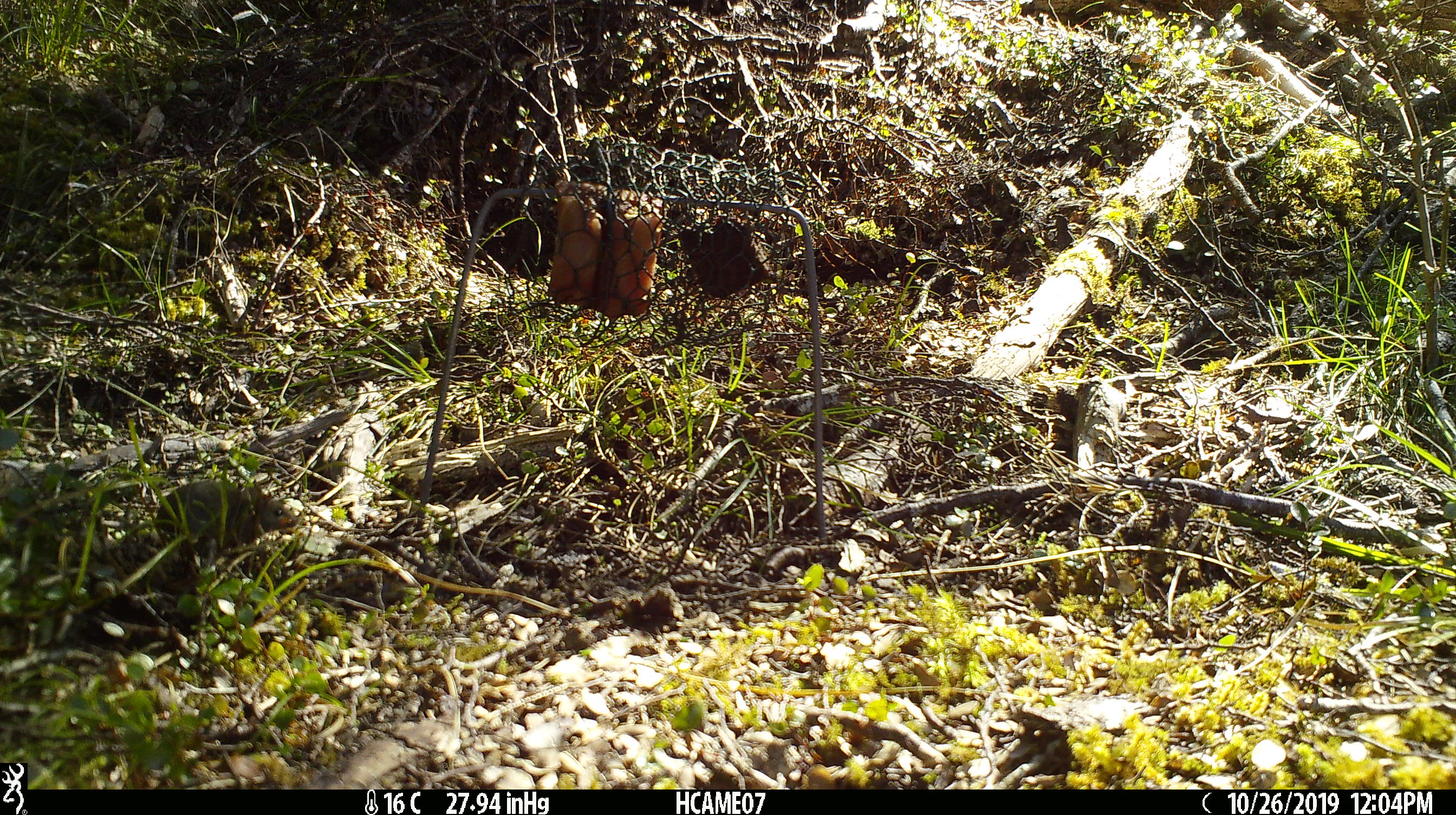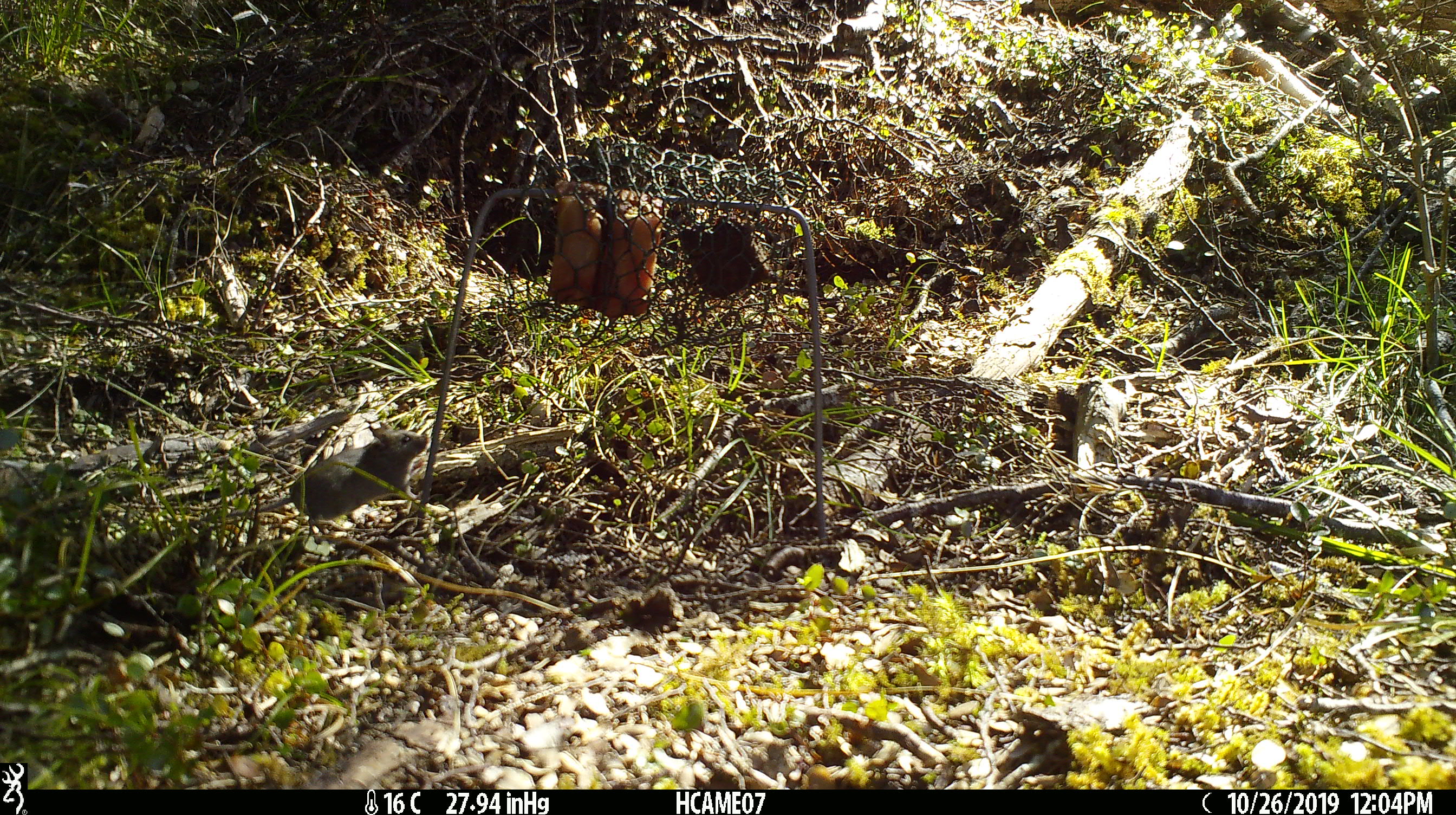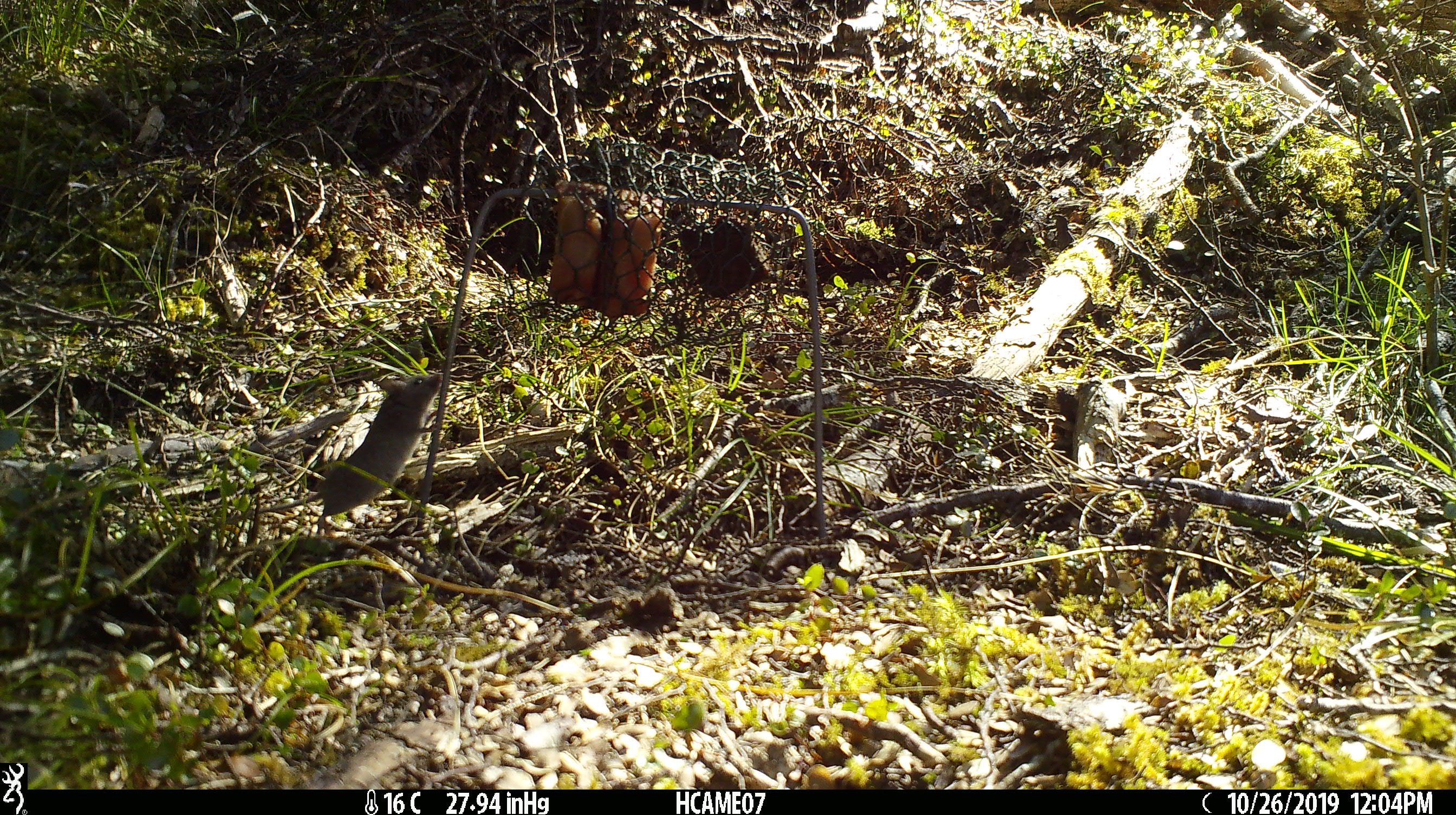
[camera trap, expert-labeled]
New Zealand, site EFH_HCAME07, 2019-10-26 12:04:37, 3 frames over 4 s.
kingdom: Animalia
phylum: Chordata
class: Mammalia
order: Rodentia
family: Muridae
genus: Mus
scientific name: Mus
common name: mouse